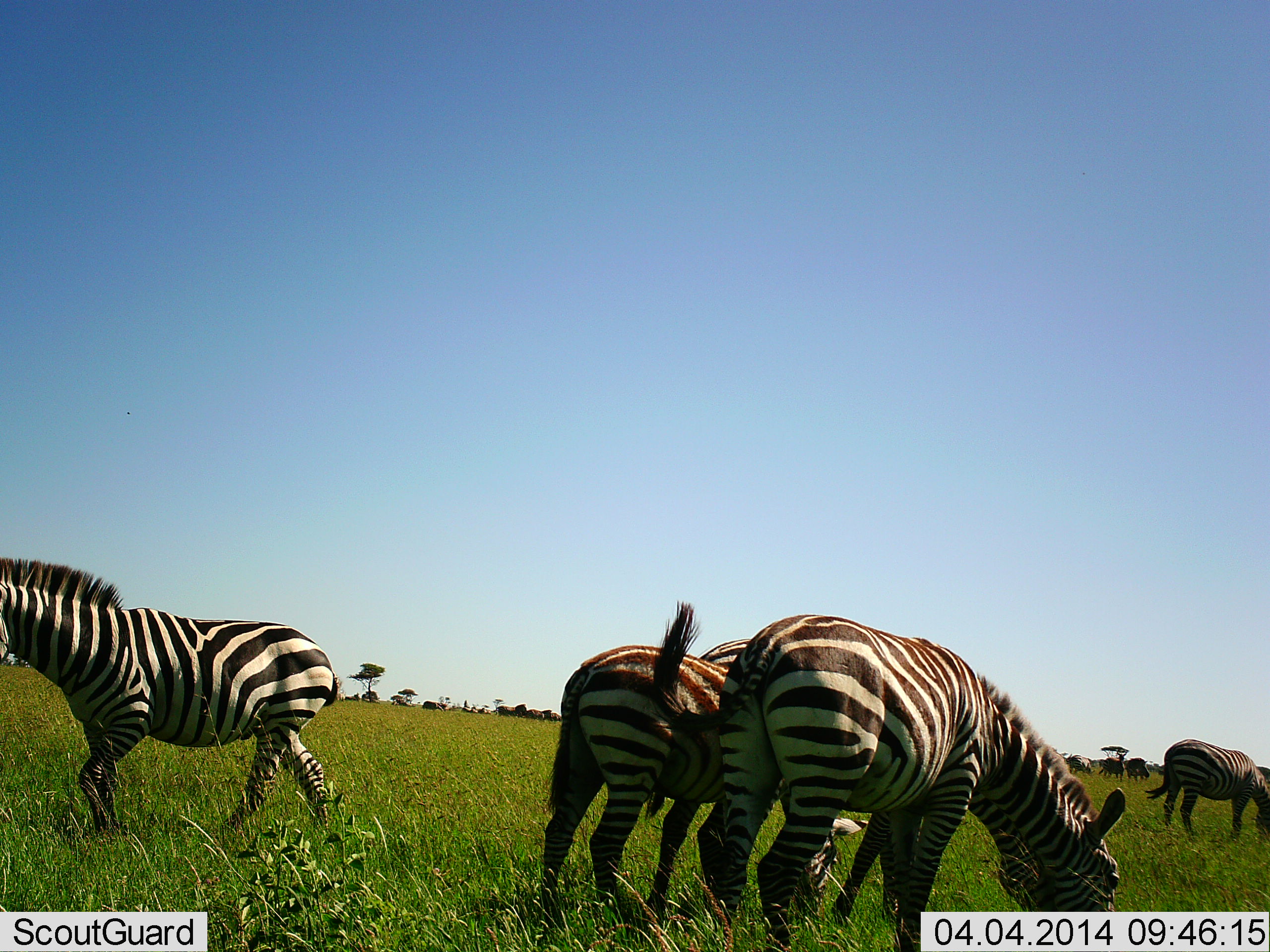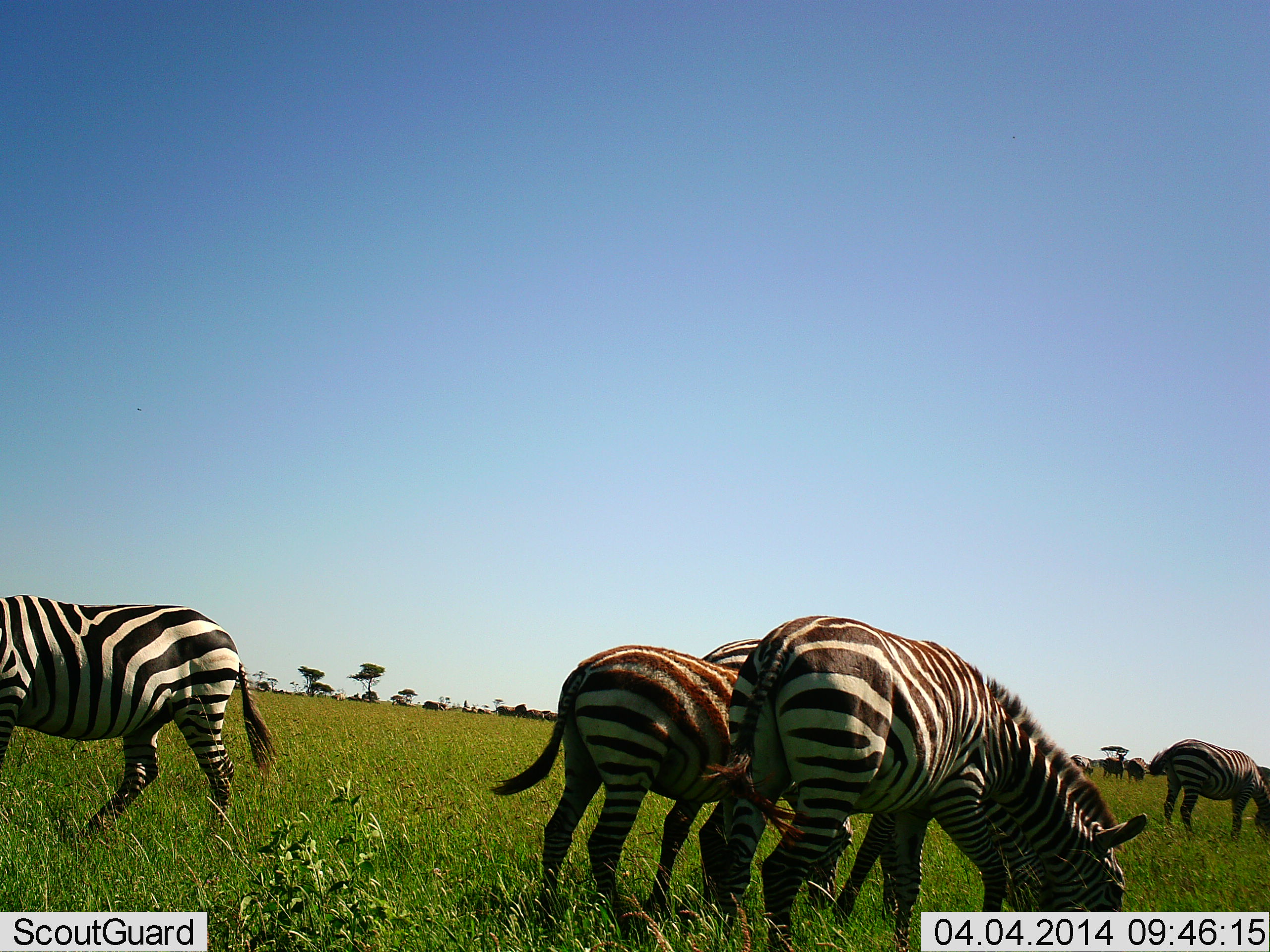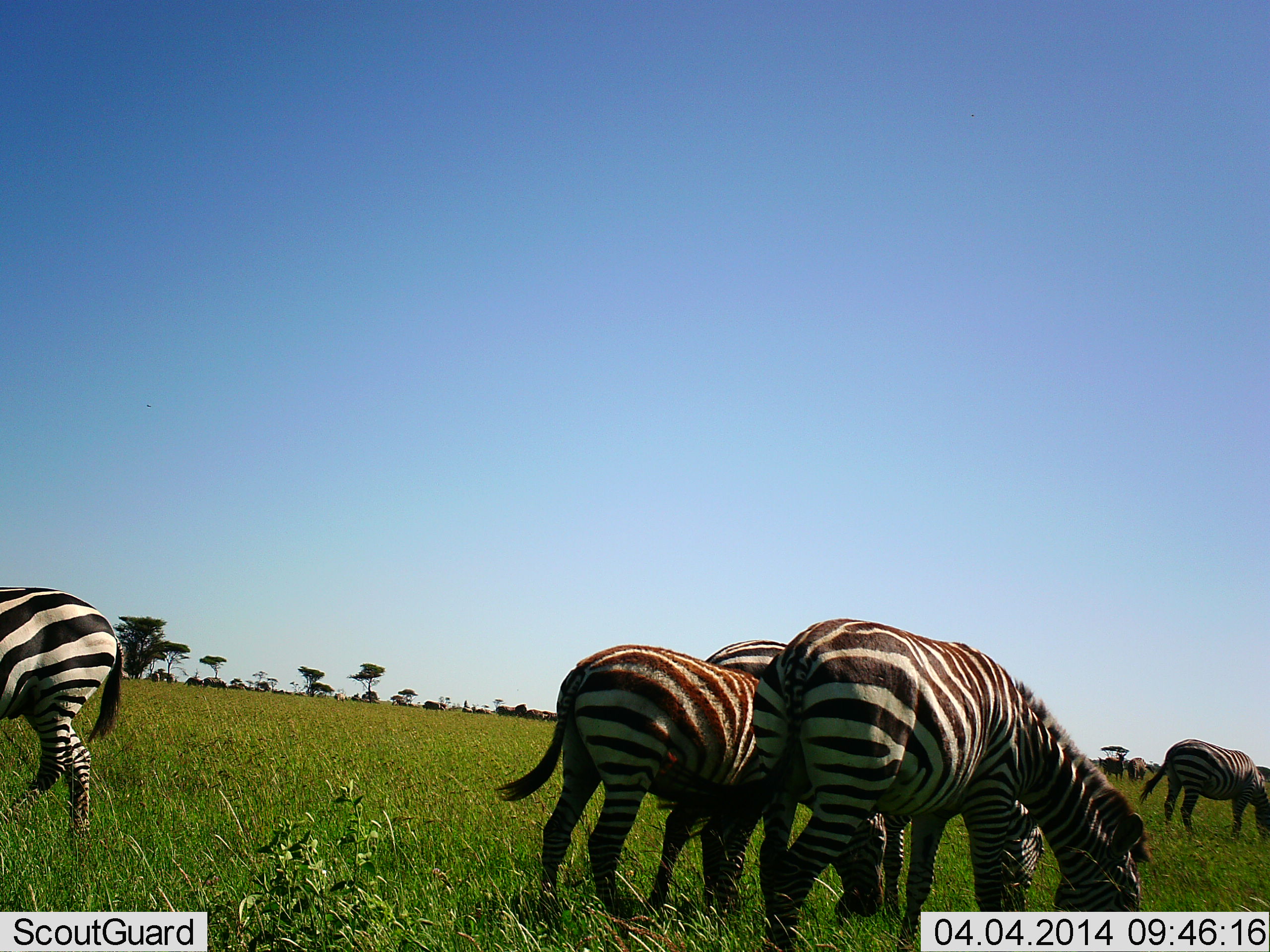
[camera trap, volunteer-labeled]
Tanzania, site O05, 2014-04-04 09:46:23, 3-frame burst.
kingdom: Animalia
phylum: Chordata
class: Mammalia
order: Perissodactyla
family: Equidae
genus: Equus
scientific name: Equus quagga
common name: plains zebra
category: zebra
Zebra (plains zebra) (Equus quagga), count 7. Behavior (volunteer vote fractions): standing 0%, resting 0%, moving 33%, interacting 0%. Young present (vote fraction): 25%. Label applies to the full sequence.